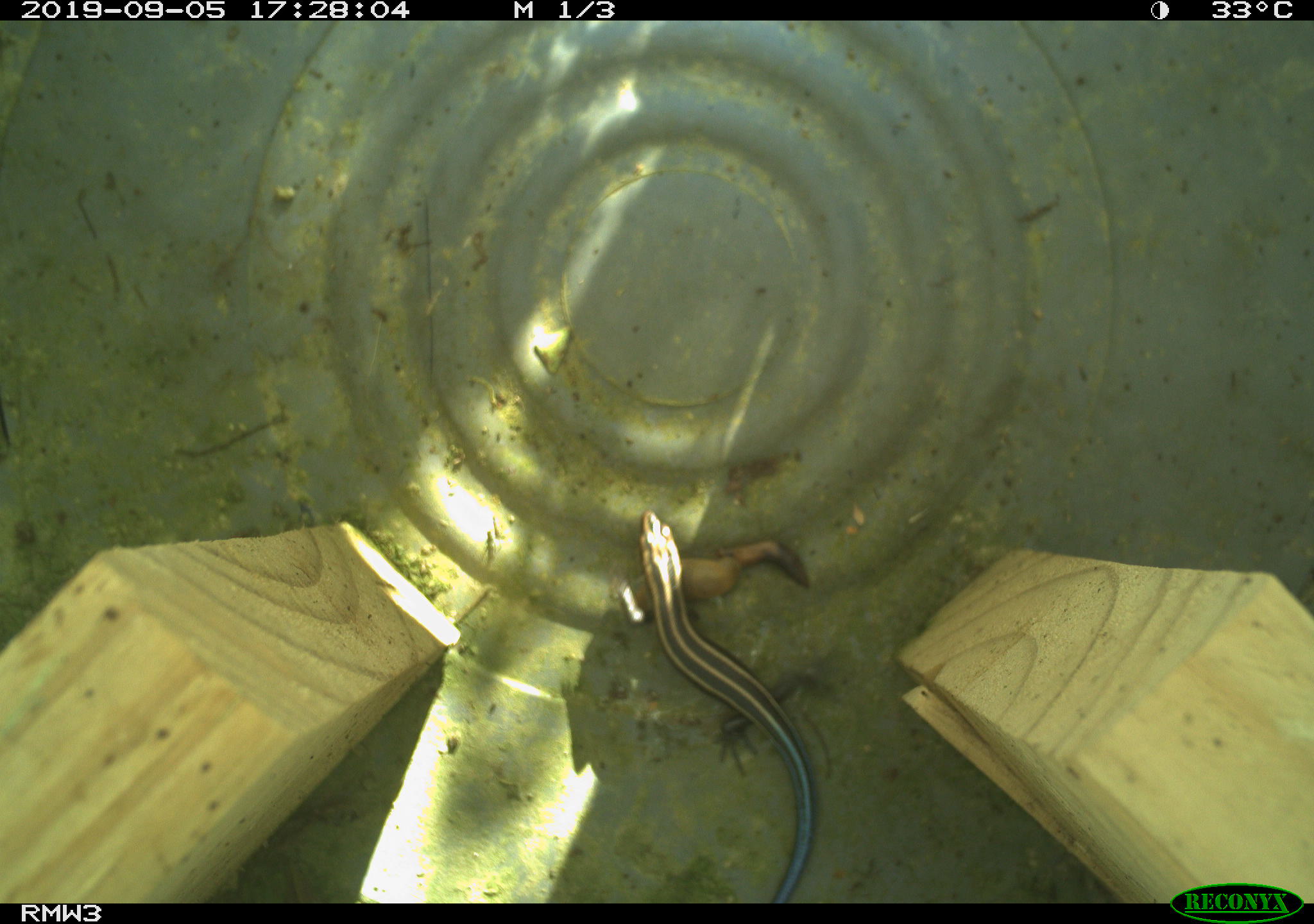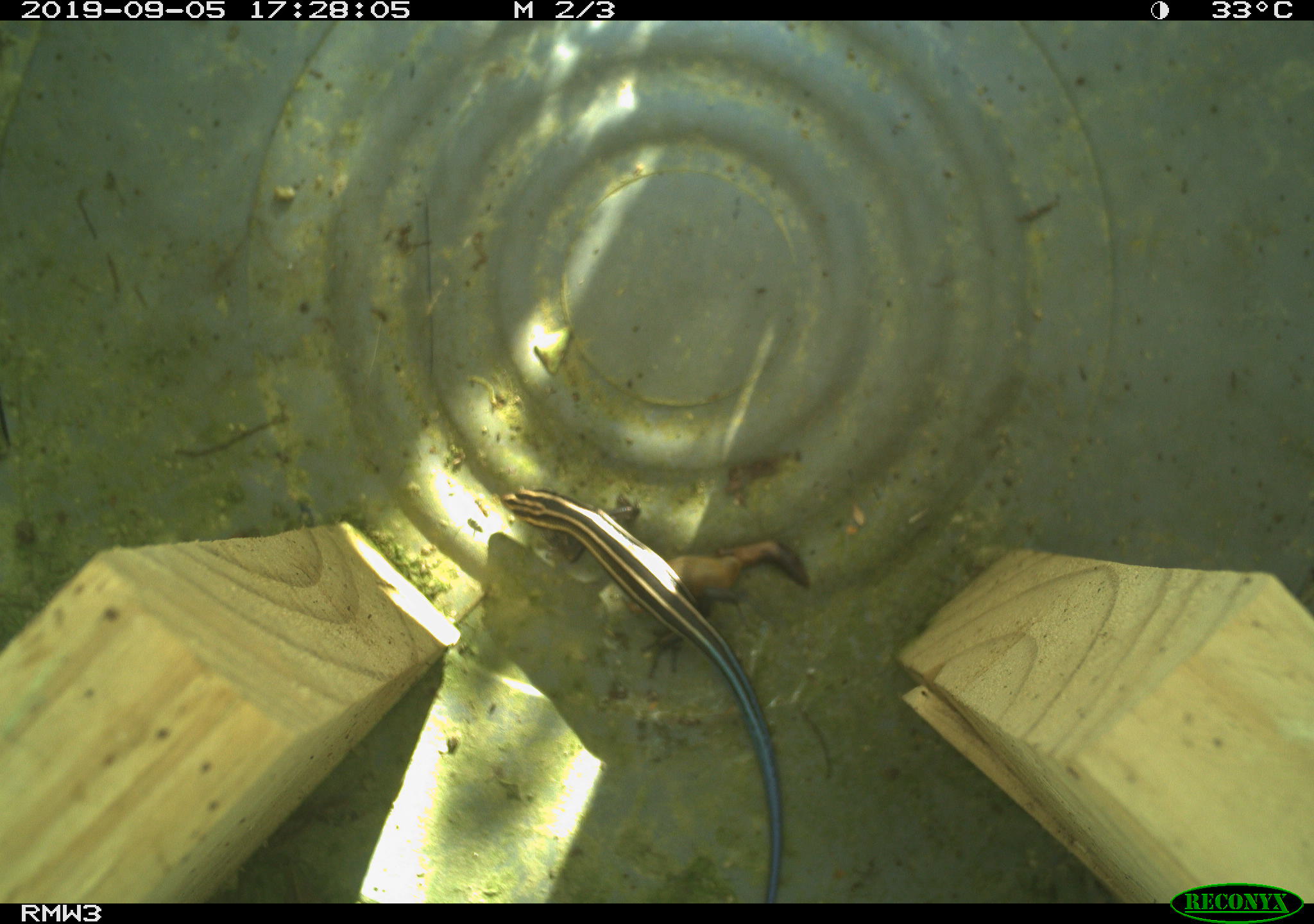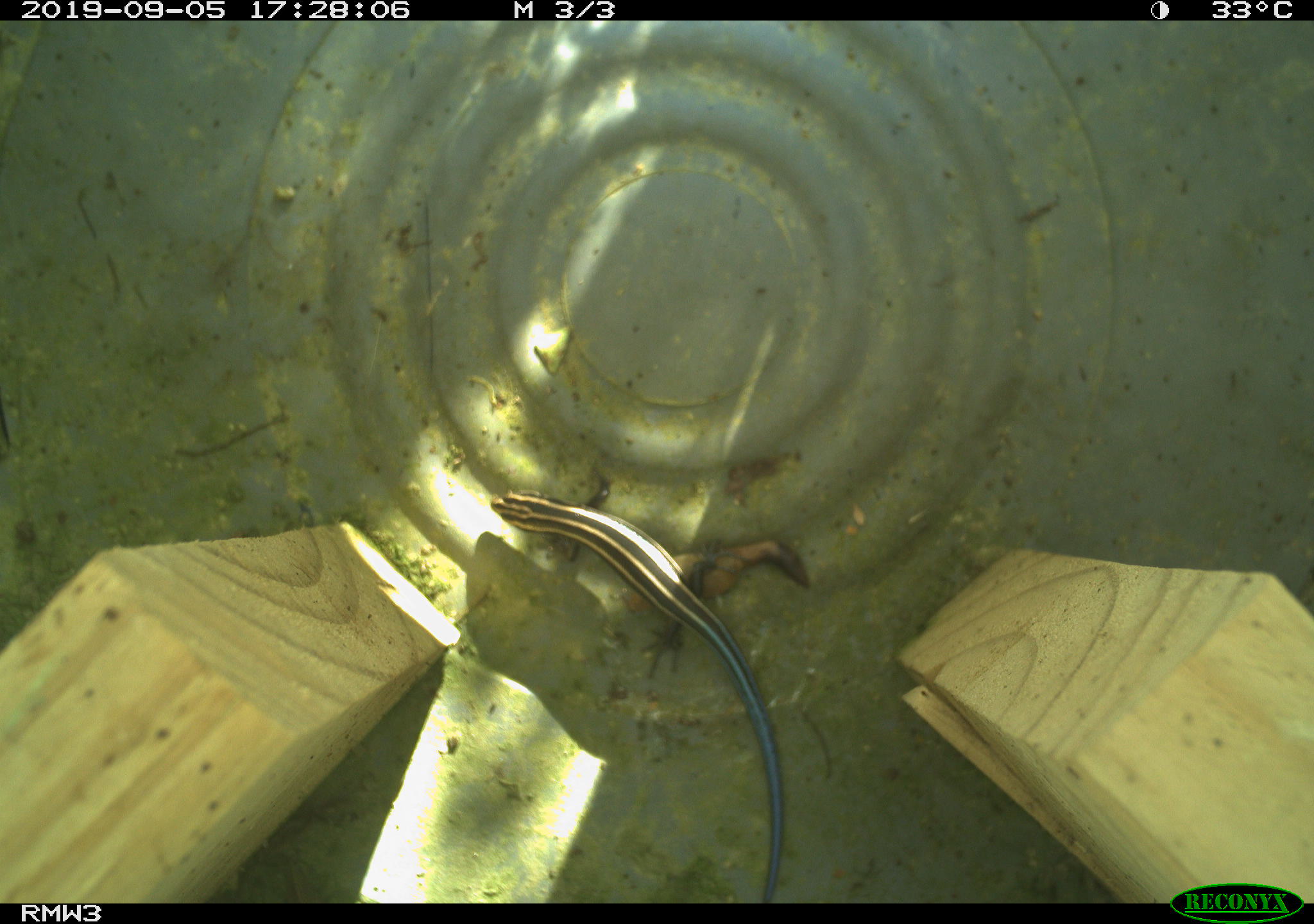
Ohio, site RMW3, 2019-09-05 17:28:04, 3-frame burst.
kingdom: Animalia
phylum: Chordata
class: Reptilia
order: Squamata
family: Scincidae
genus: Plestiodon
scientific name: Plestiodon fasciatus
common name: common five-lined skink